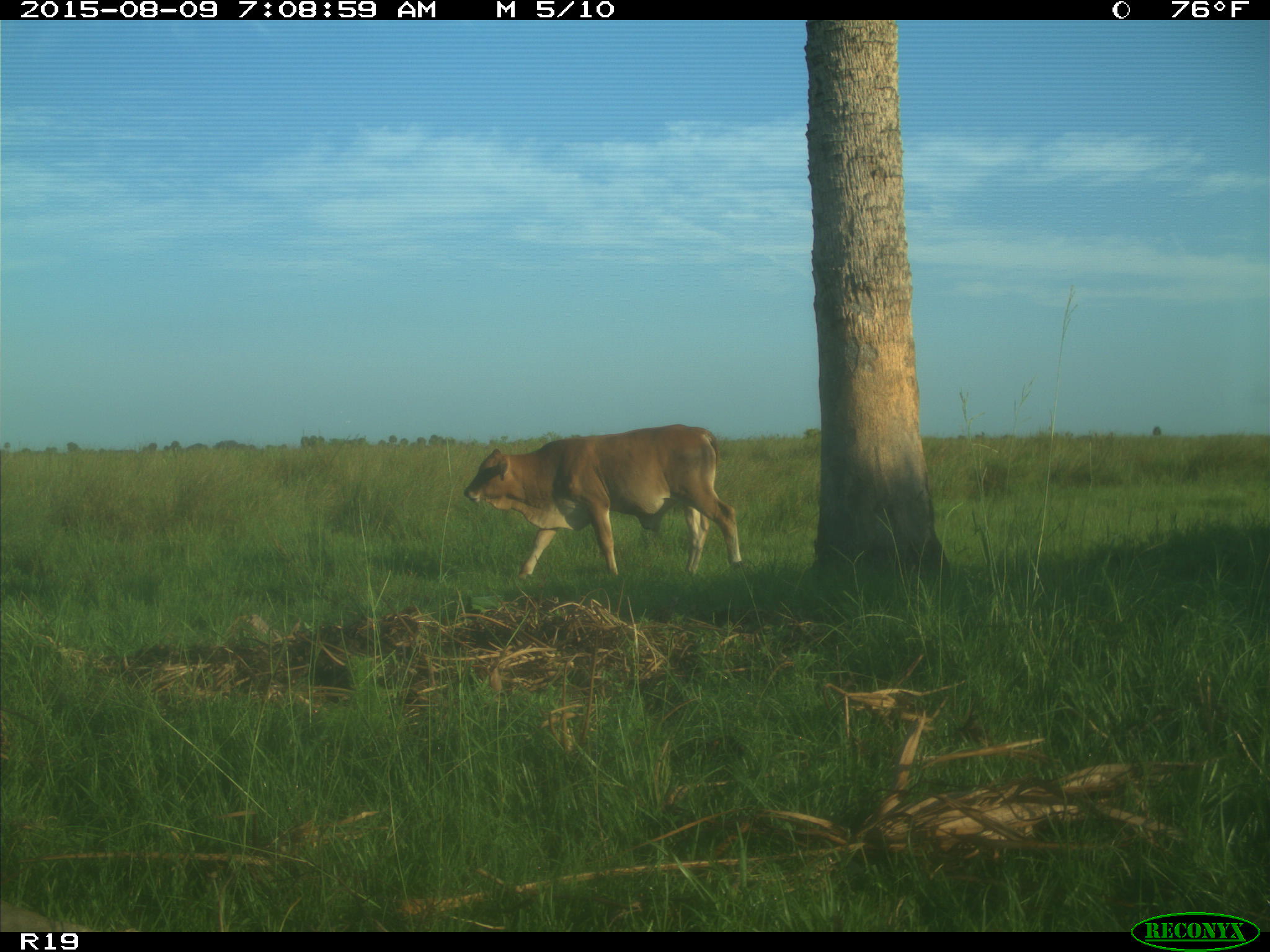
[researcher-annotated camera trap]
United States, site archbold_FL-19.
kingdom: Animalia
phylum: Chordata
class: Mammalia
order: Artiodactyla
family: Bovidae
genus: Bos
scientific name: Bos taurus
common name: domestic cow